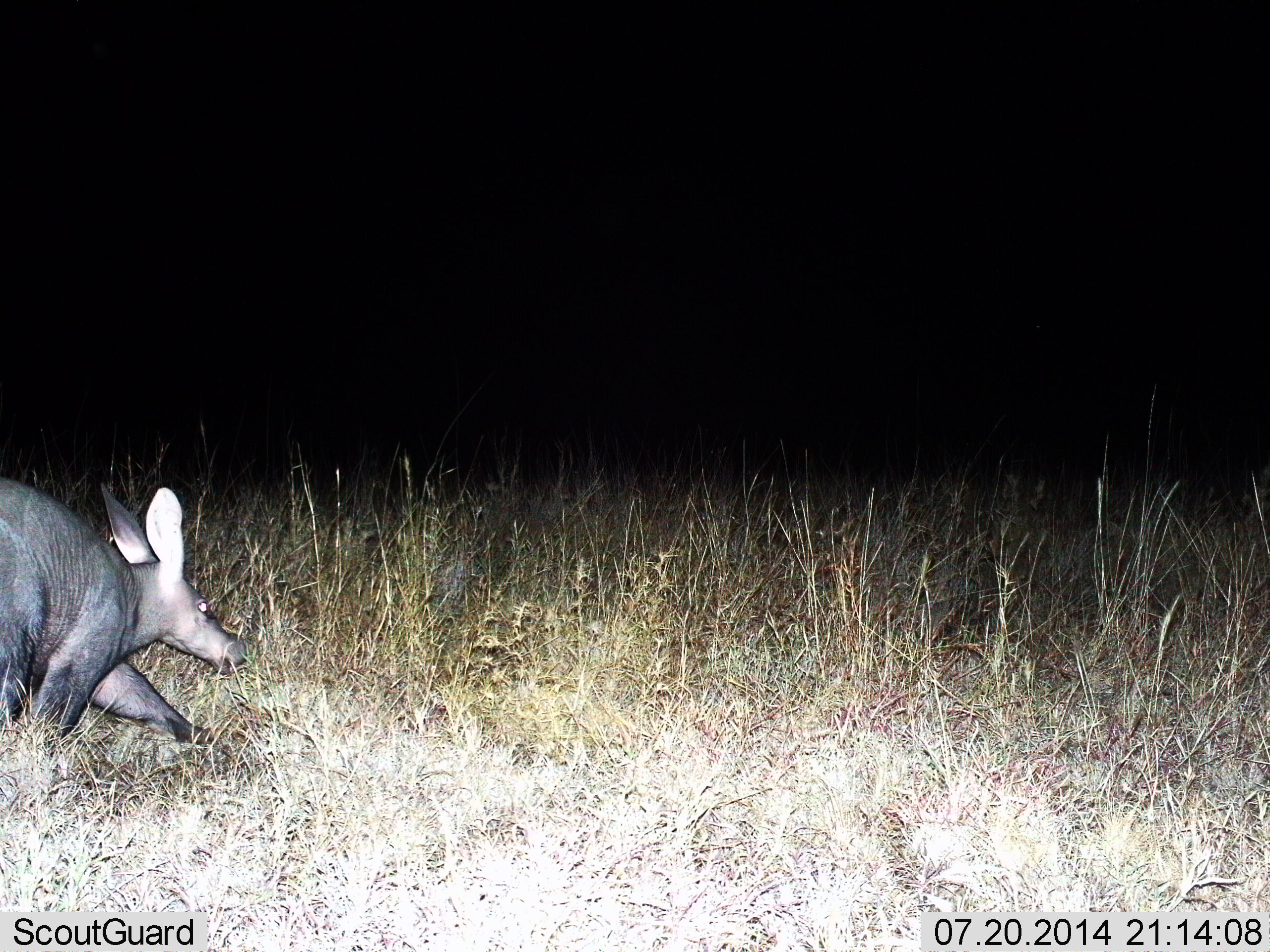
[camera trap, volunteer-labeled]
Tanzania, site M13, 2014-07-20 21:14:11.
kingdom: Animalia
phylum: Chordata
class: Mammalia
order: Tubulidentata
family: Orycteropodidae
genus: Orycteropus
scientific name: Orycteropus afer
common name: aardvark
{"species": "aardvark (Orycteropus afer)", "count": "1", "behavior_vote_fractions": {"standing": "10%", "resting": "10%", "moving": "80%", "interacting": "0%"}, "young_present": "0%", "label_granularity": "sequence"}